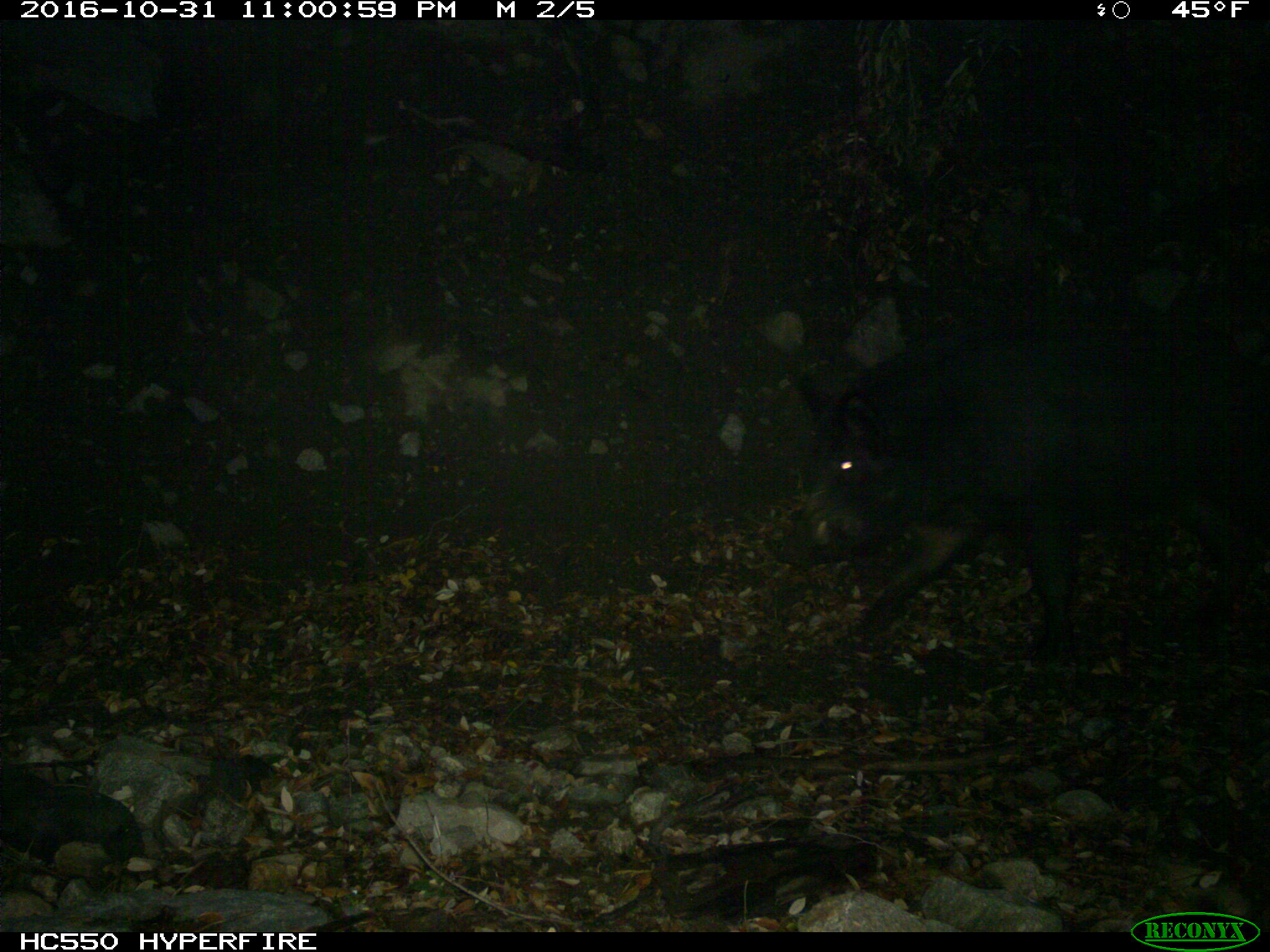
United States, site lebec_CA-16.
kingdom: Animalia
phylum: Chordata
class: Mammalia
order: Artiodactyla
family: Suidae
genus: Sus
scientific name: Sus scrofa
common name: wild boar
Sus scrofa (wild boar).